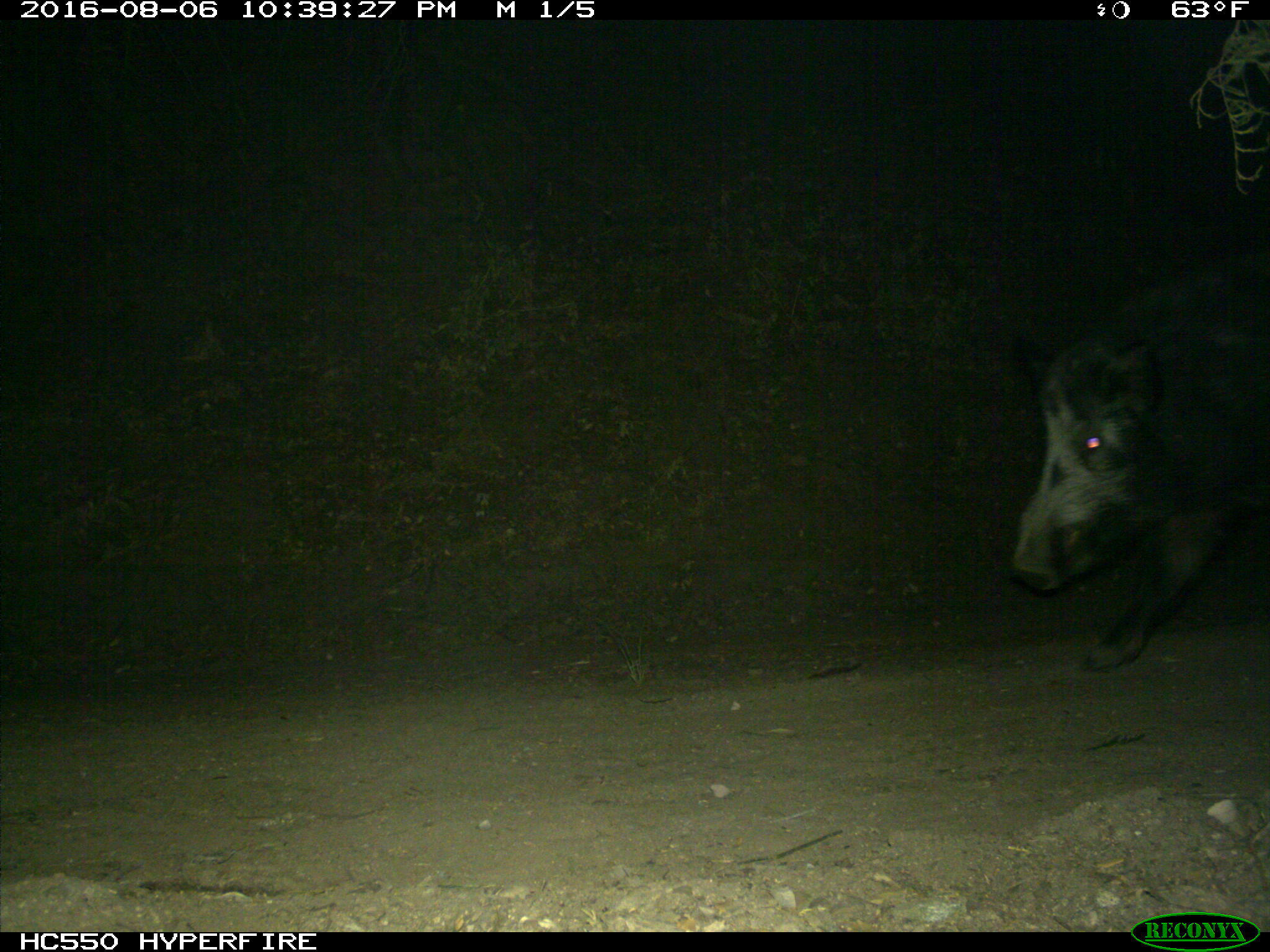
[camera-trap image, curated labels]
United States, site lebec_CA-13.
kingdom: Animalia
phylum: Chordata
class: Mammalia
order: Artiodactyla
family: Suidae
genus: Sus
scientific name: Sus scrofa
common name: wild boar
Sus scrofa (wild boar).